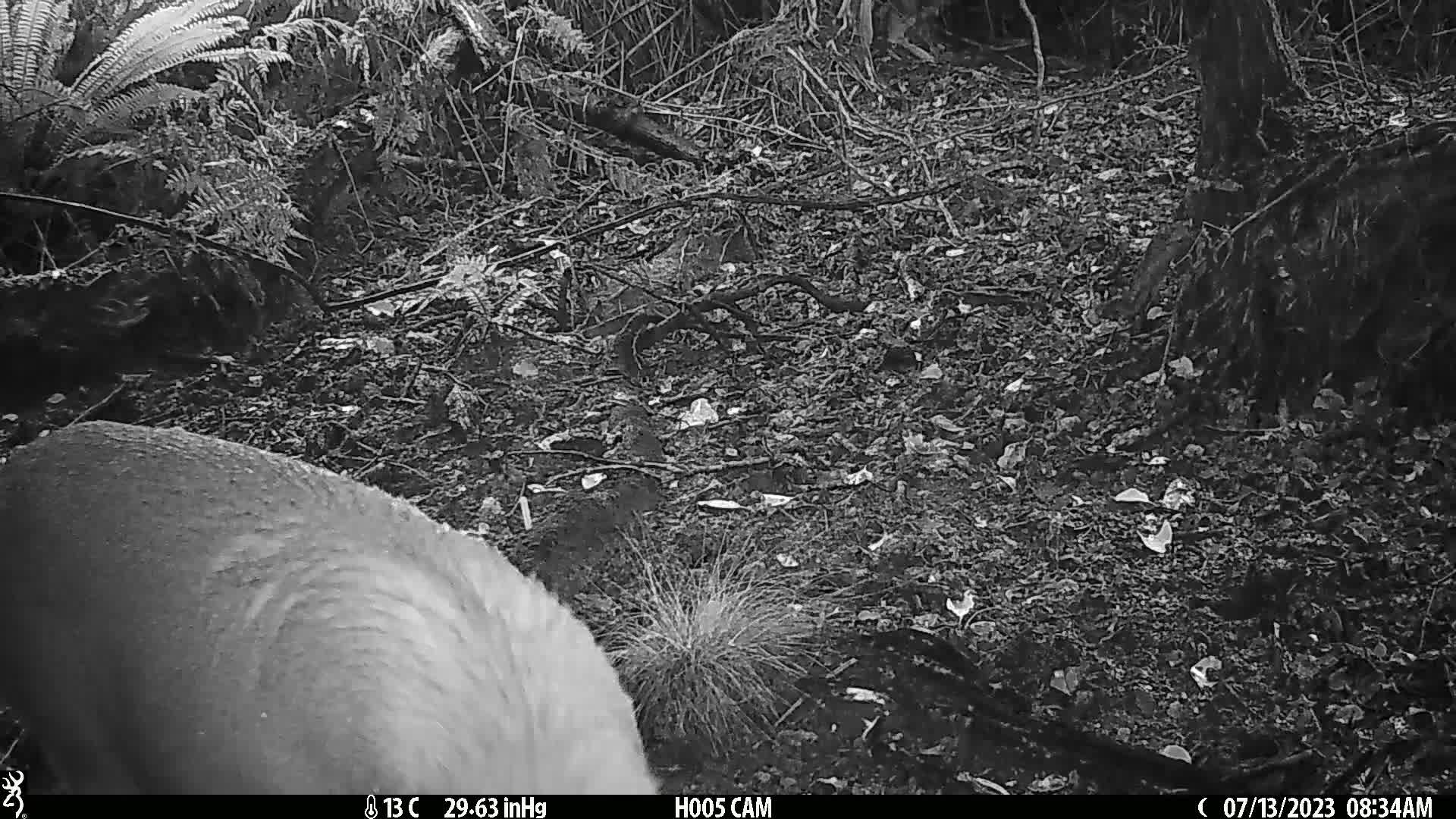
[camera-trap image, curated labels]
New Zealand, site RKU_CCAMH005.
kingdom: Animalia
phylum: Chordata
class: Mammalia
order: Artiodactyla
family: Cervidae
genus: Odocoileus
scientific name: Odocoileus virginianus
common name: white-tailed deer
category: white tailed deer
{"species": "white tailed deer (white-tailed deer) (Odocoileus virginianus)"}